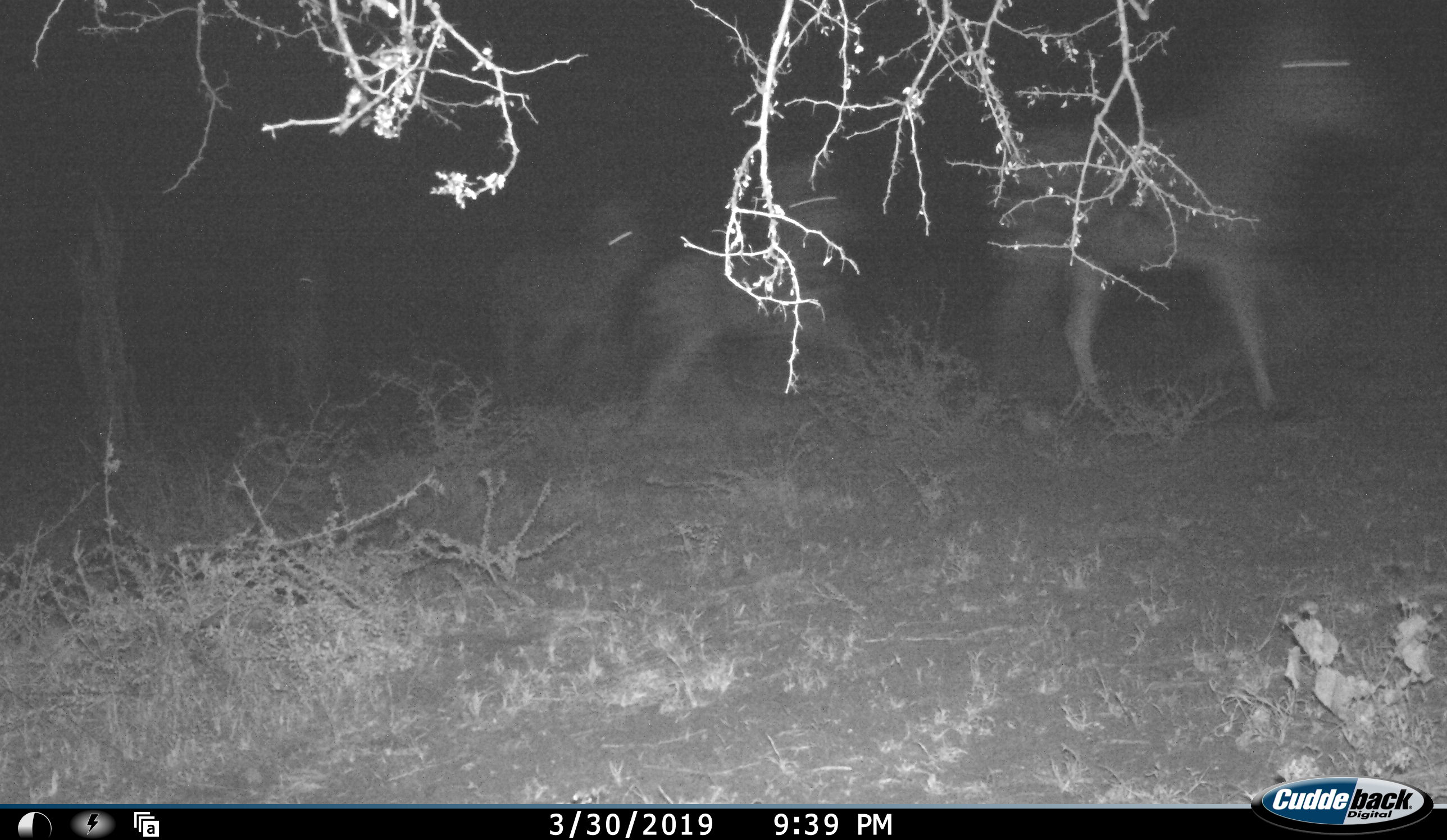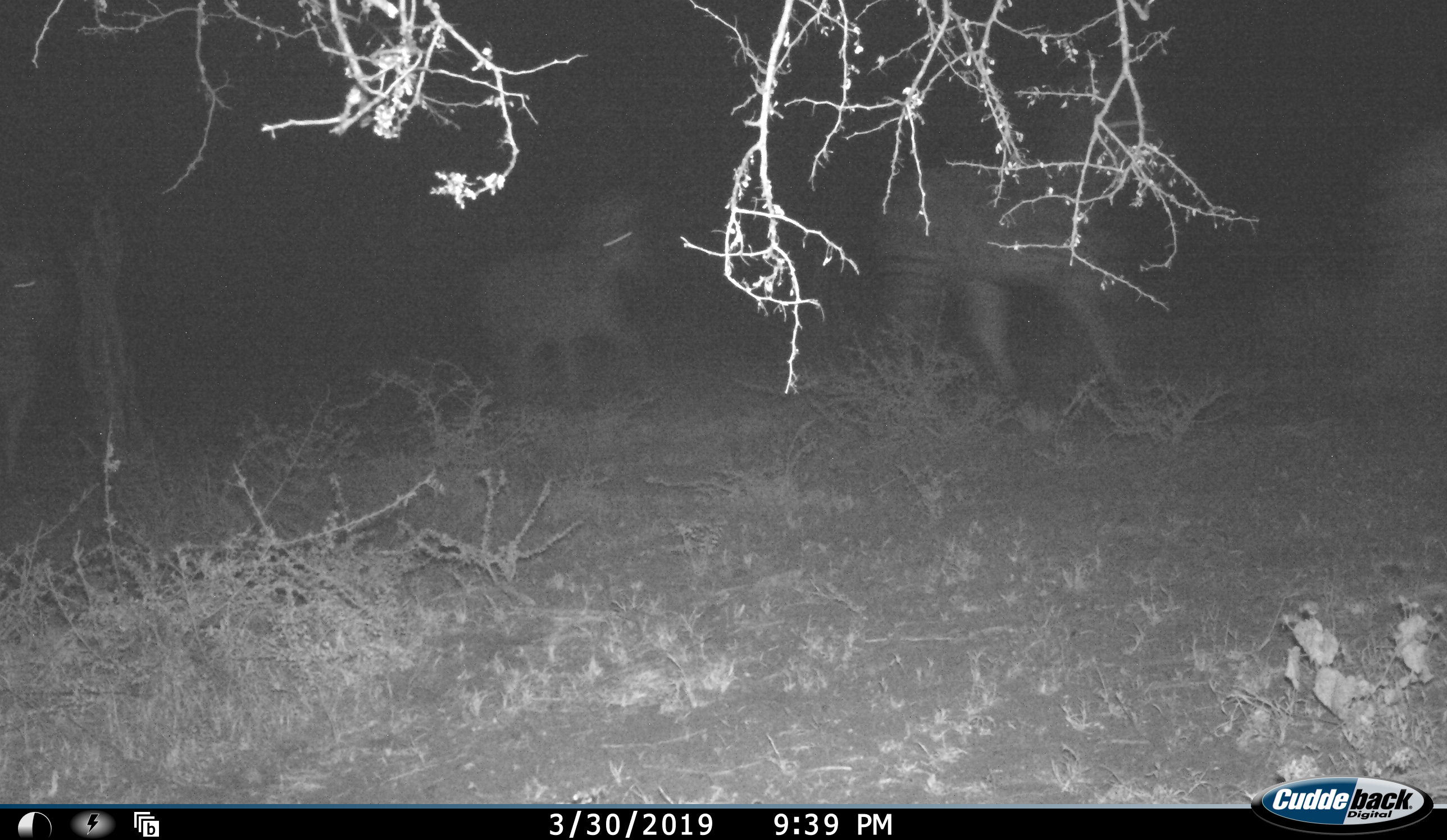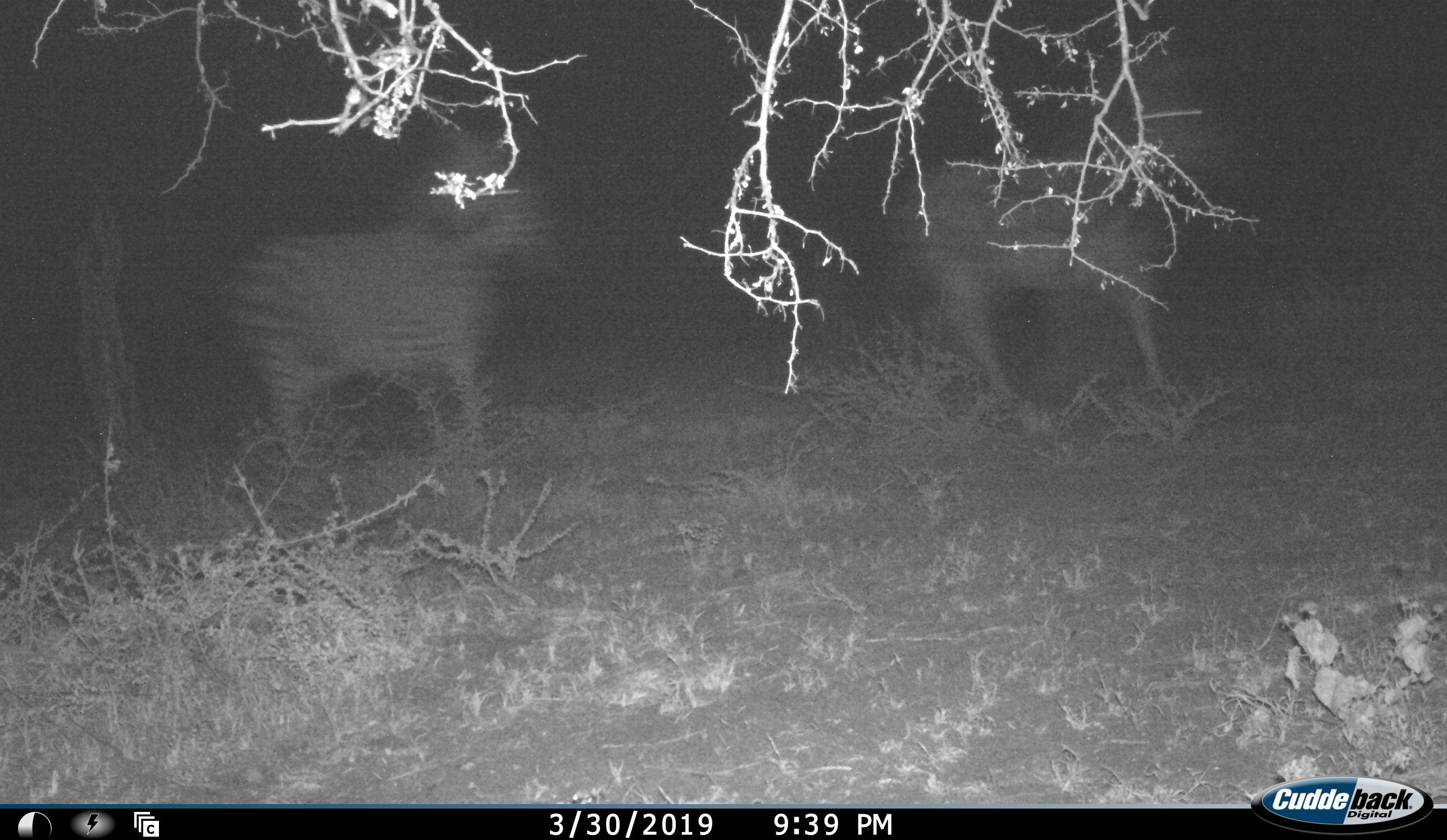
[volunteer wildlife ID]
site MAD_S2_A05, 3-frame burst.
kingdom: Animalia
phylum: Chordata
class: Mammalia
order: Perissodactyla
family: Equidae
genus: Equus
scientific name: Equus quagga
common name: plains zebra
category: zebraplains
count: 4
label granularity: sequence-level